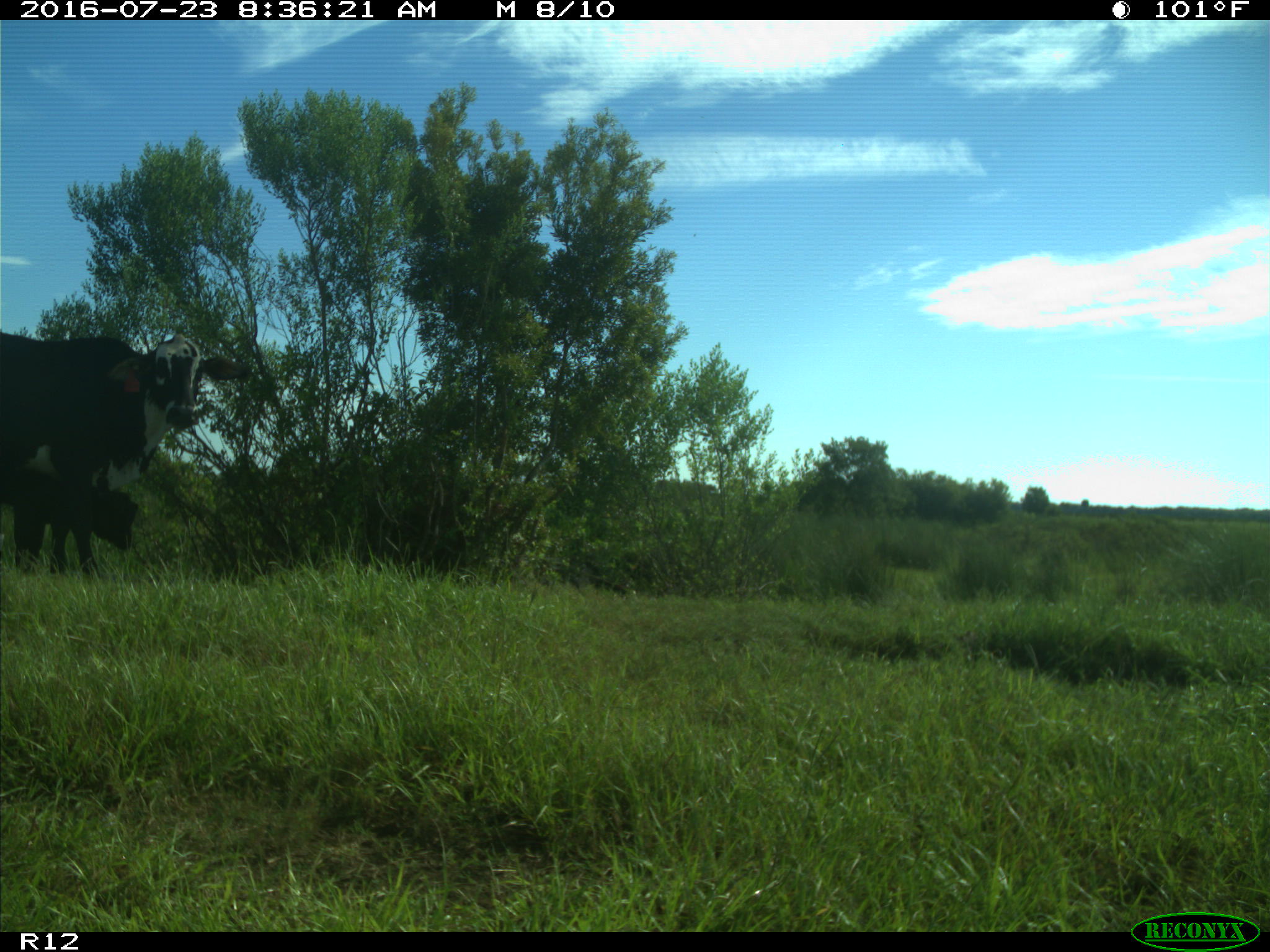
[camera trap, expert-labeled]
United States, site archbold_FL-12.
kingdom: Animalia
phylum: Chordata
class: Mammalia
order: Artiodactyla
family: Bovidae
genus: Bos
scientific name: Bos taurus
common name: domestic cow